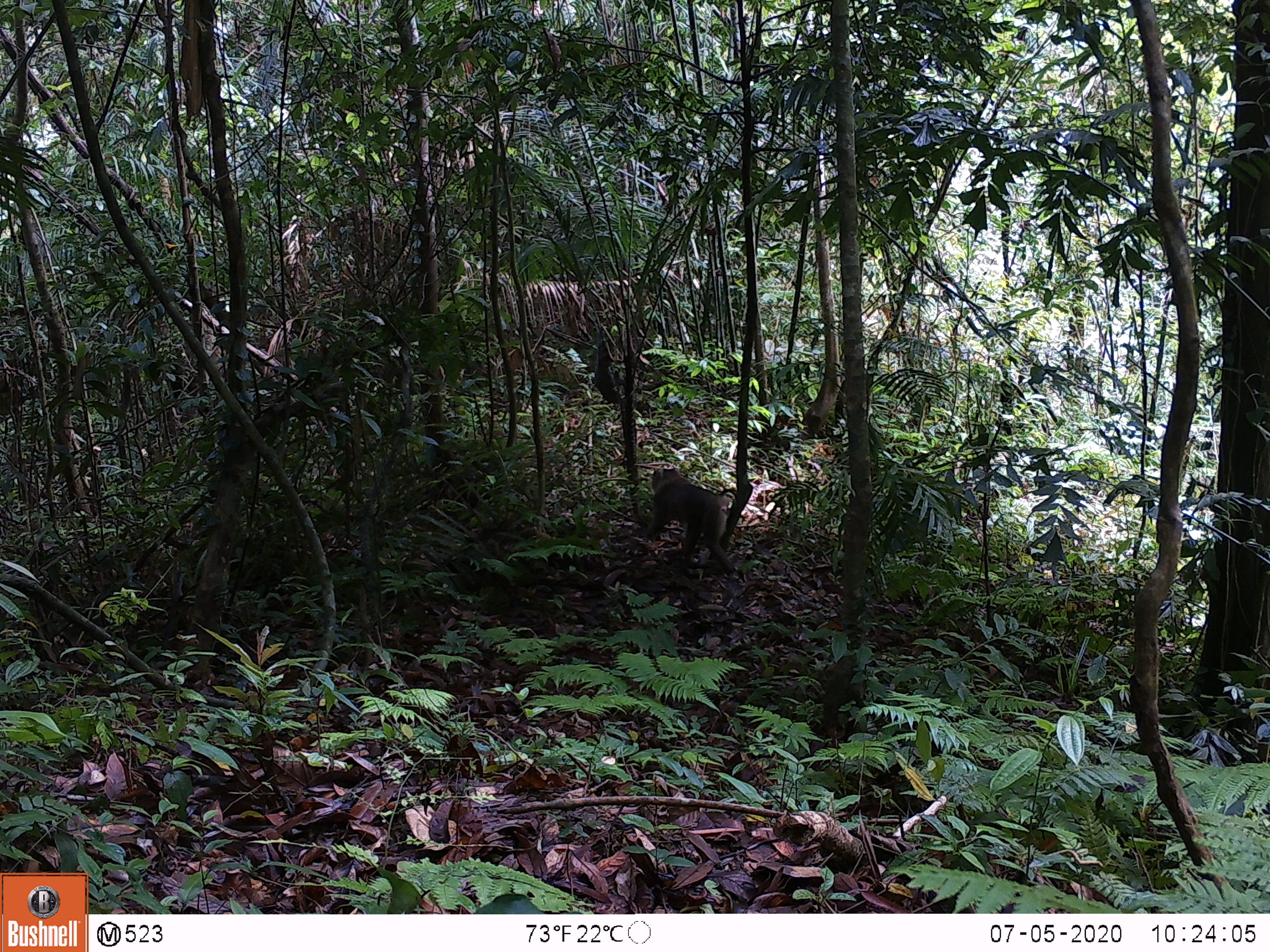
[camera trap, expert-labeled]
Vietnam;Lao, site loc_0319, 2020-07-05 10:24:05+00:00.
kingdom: Animalia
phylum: Chordata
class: Mammalia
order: Primates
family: Cercopithecidae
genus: Macaca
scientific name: Macaca nemestrina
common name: pig-tailed macaque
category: pig tailed macaque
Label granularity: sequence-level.